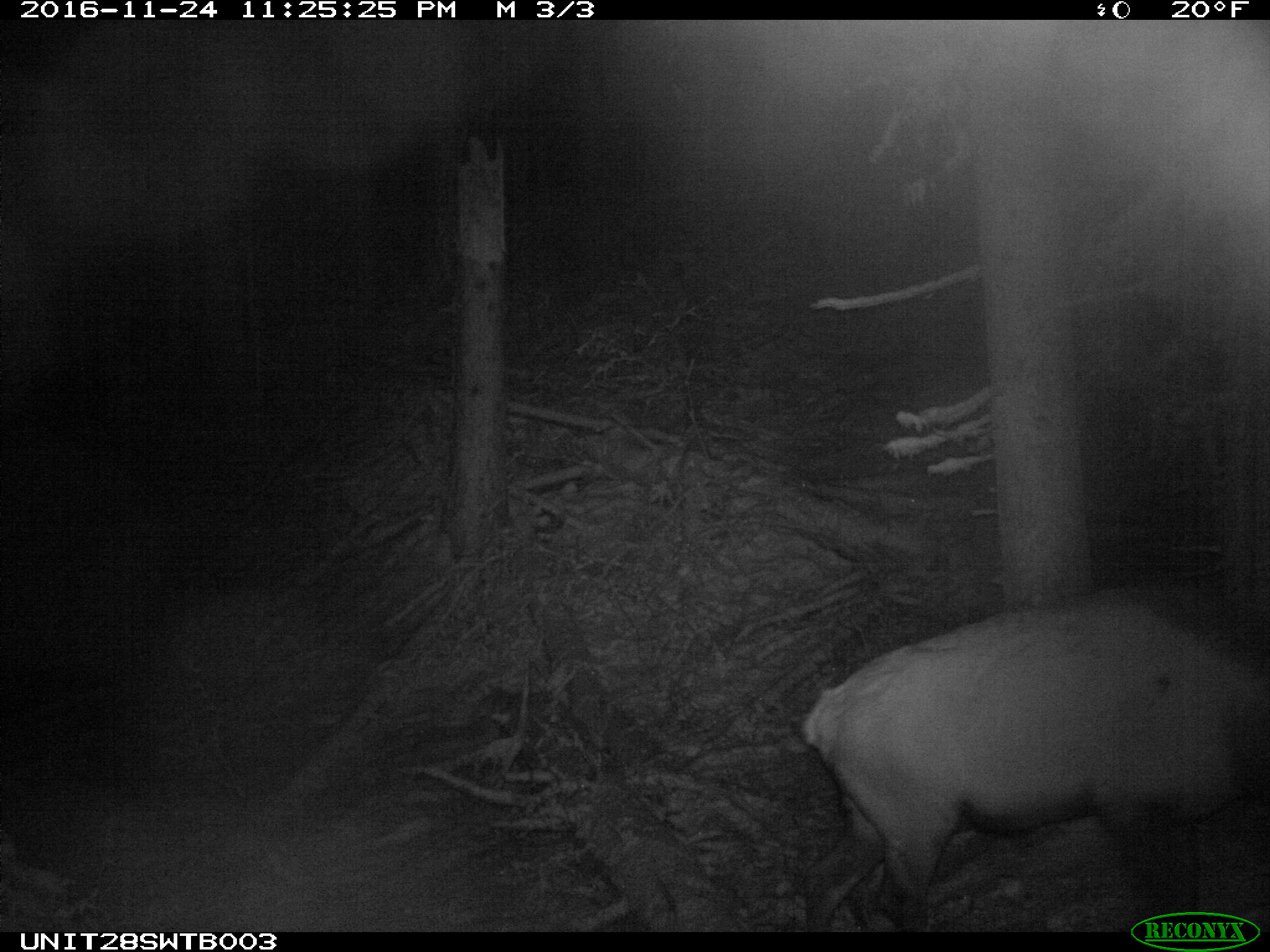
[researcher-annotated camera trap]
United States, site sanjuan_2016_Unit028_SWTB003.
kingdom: Animalia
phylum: Chordata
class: Mammalia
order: Artiodactyla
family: Cervidae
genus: Cervus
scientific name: Cervus elaphus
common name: red deer